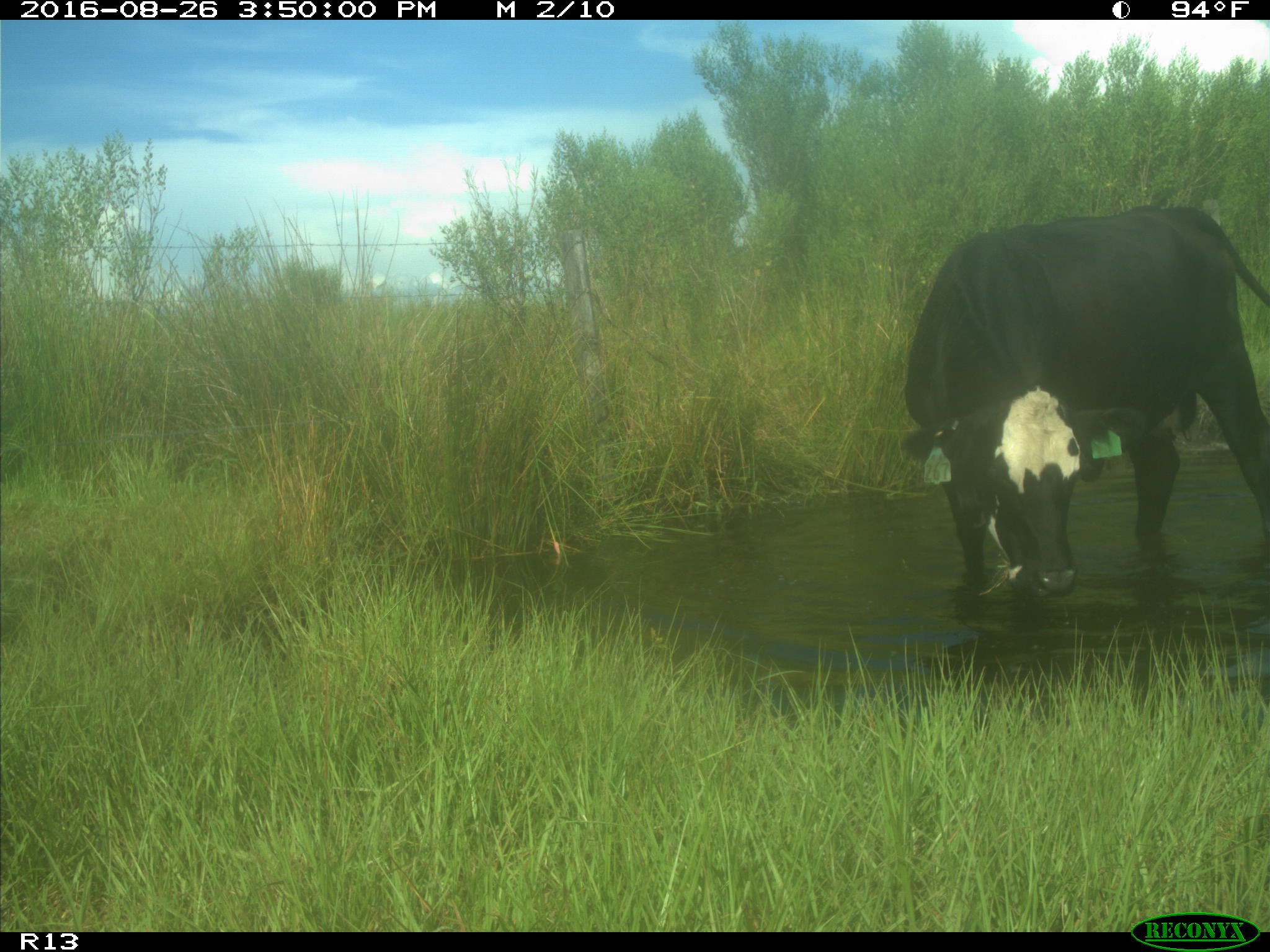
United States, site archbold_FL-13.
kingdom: Animalia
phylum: Chordata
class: Mammalia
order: Artiodactyla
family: Bovidae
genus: Bos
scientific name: Bos taurus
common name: domestic cow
Bos taurus (domestic cow).